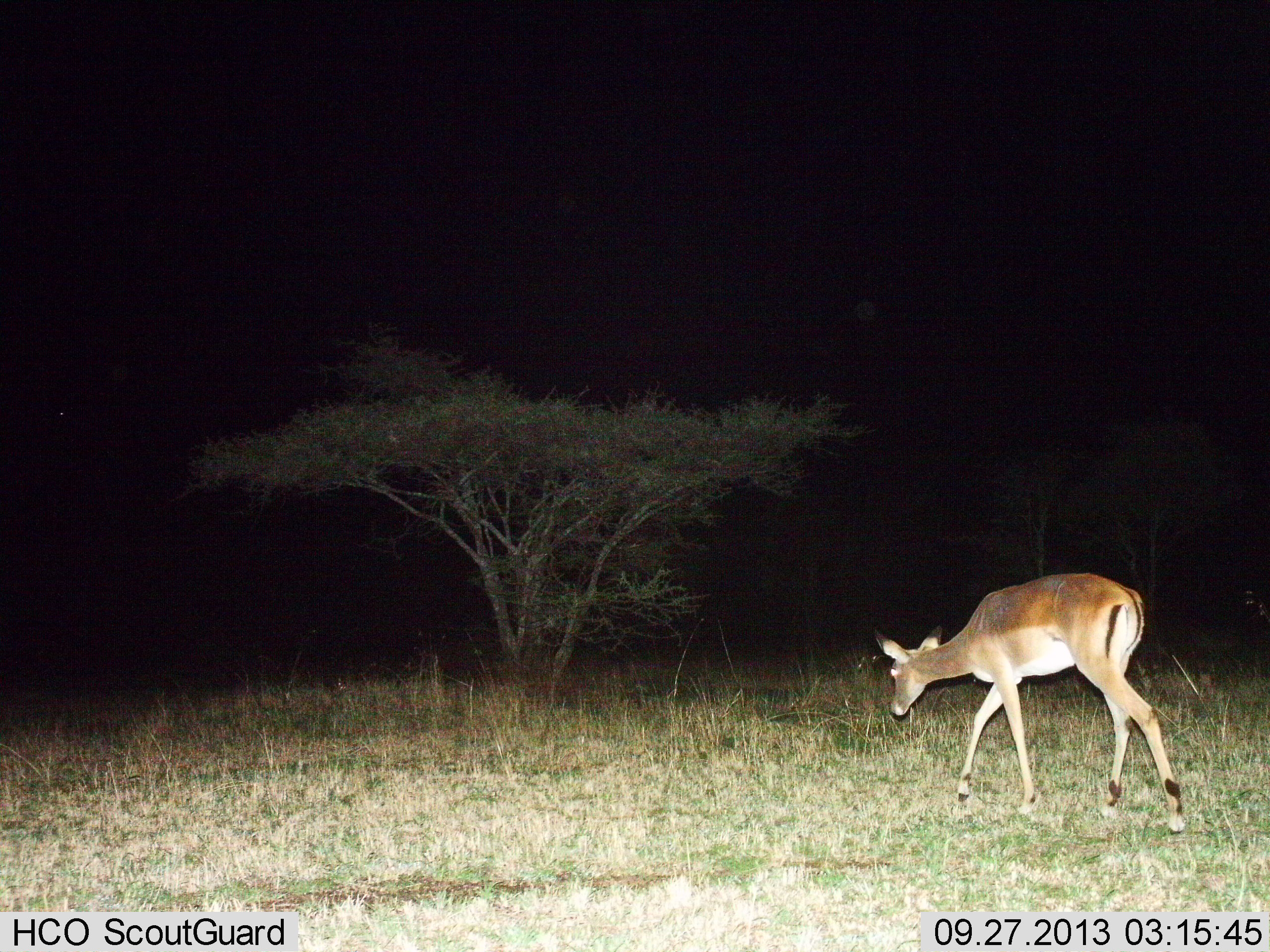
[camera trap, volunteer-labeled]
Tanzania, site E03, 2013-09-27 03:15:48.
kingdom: Animalia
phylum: Chordata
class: Mammalia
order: Artiodactyla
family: Bovidae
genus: Aepyceros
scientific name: Aepyceros melampus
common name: impala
Impala (Aepyceros melampus), count 1. Behavior (volunteer vote fractions): standing 10%, resting 0%, moving 90%, interacting 0%. Young present (vote fraction): 0%. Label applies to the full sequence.